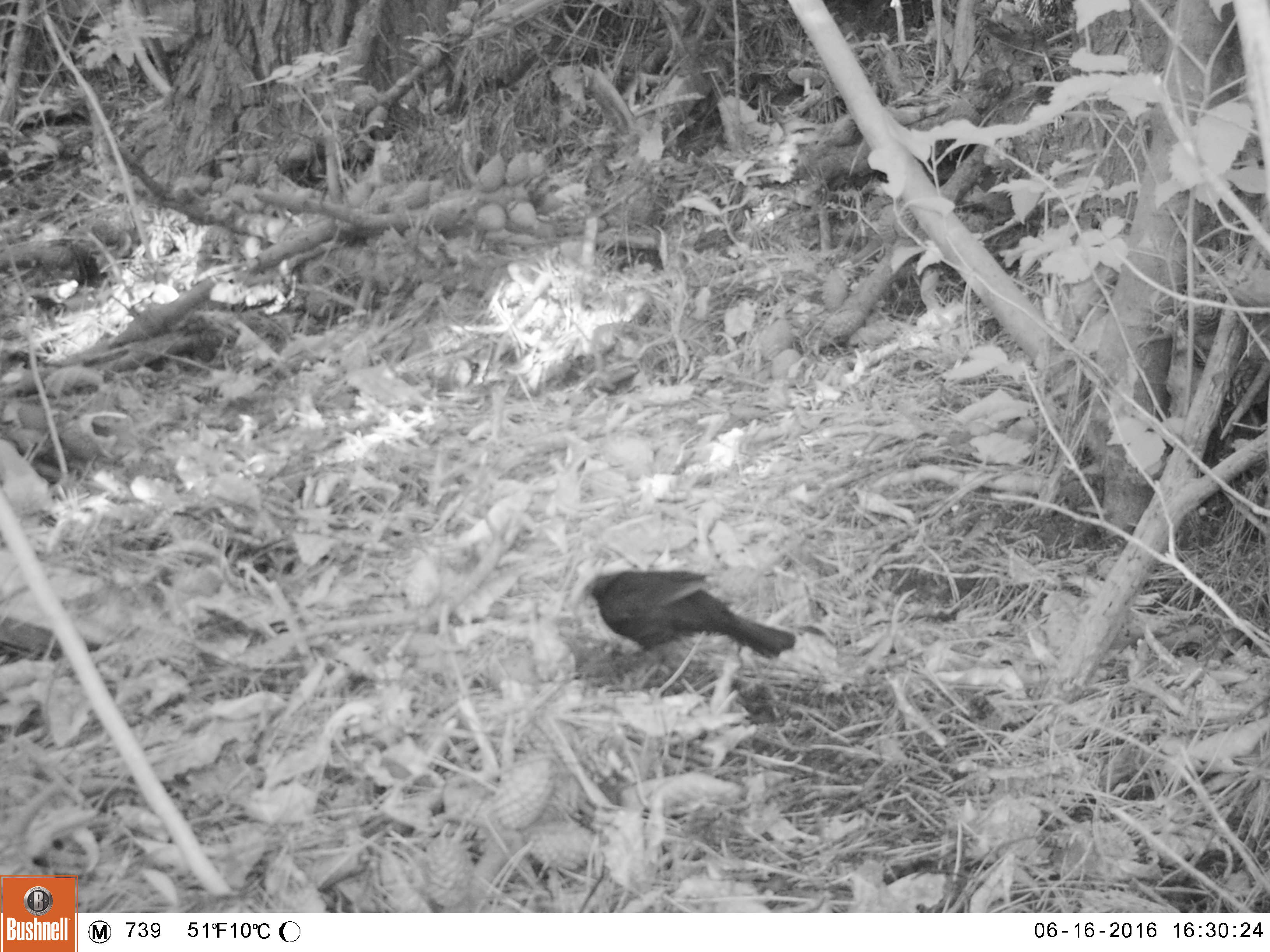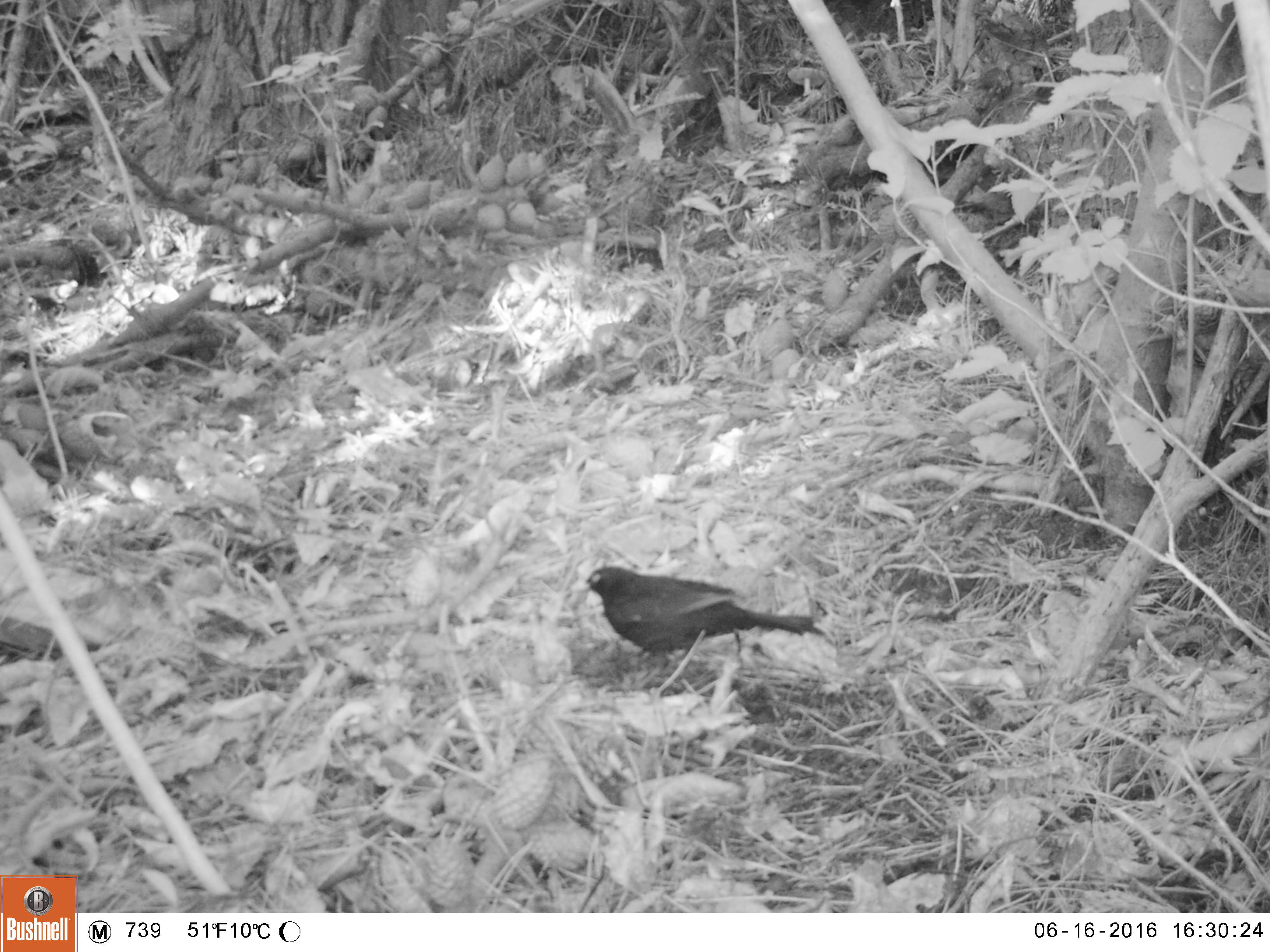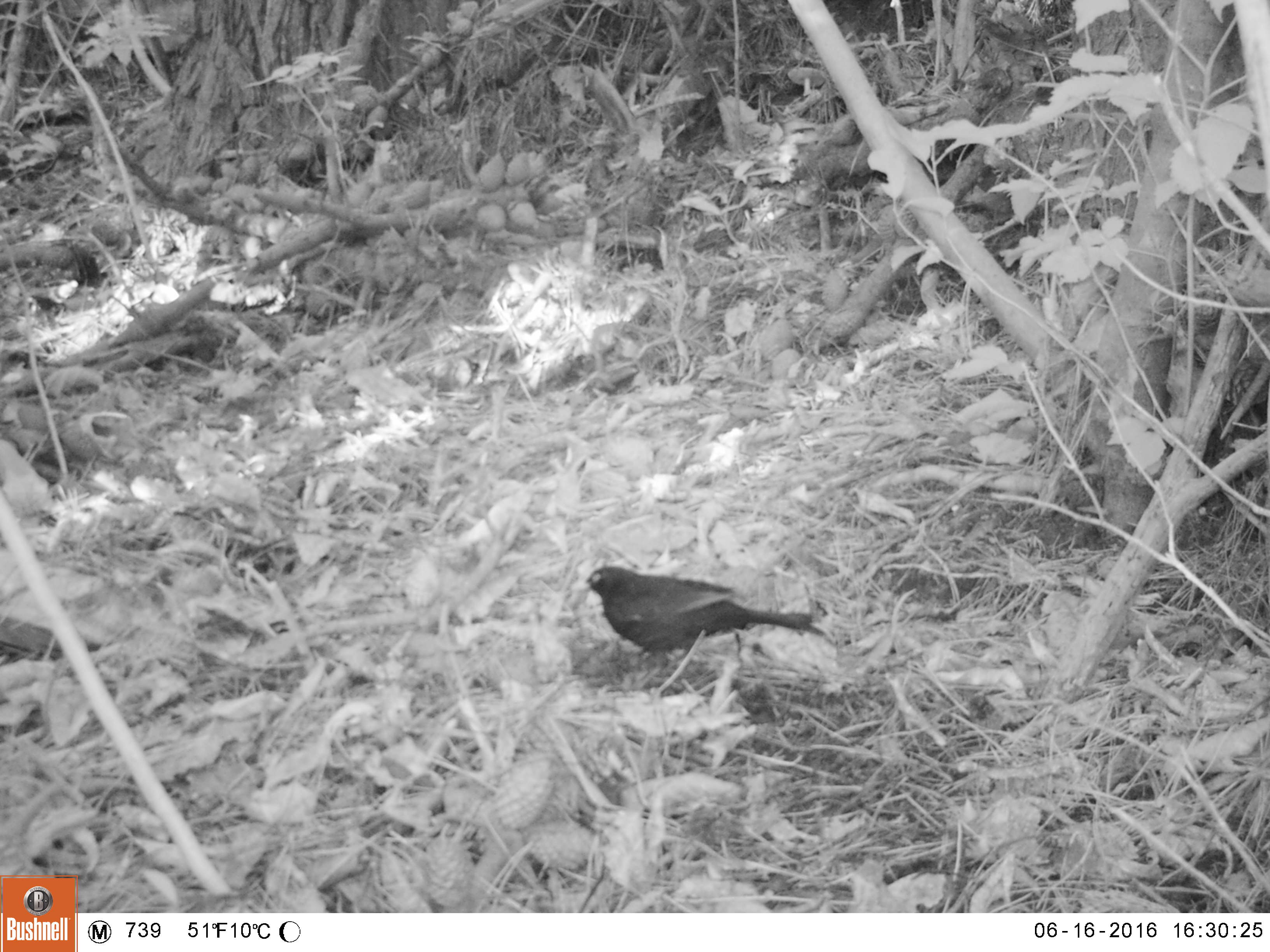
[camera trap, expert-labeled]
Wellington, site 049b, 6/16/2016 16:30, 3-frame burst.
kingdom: Animalia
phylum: Chordata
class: Aves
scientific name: Aves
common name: bird